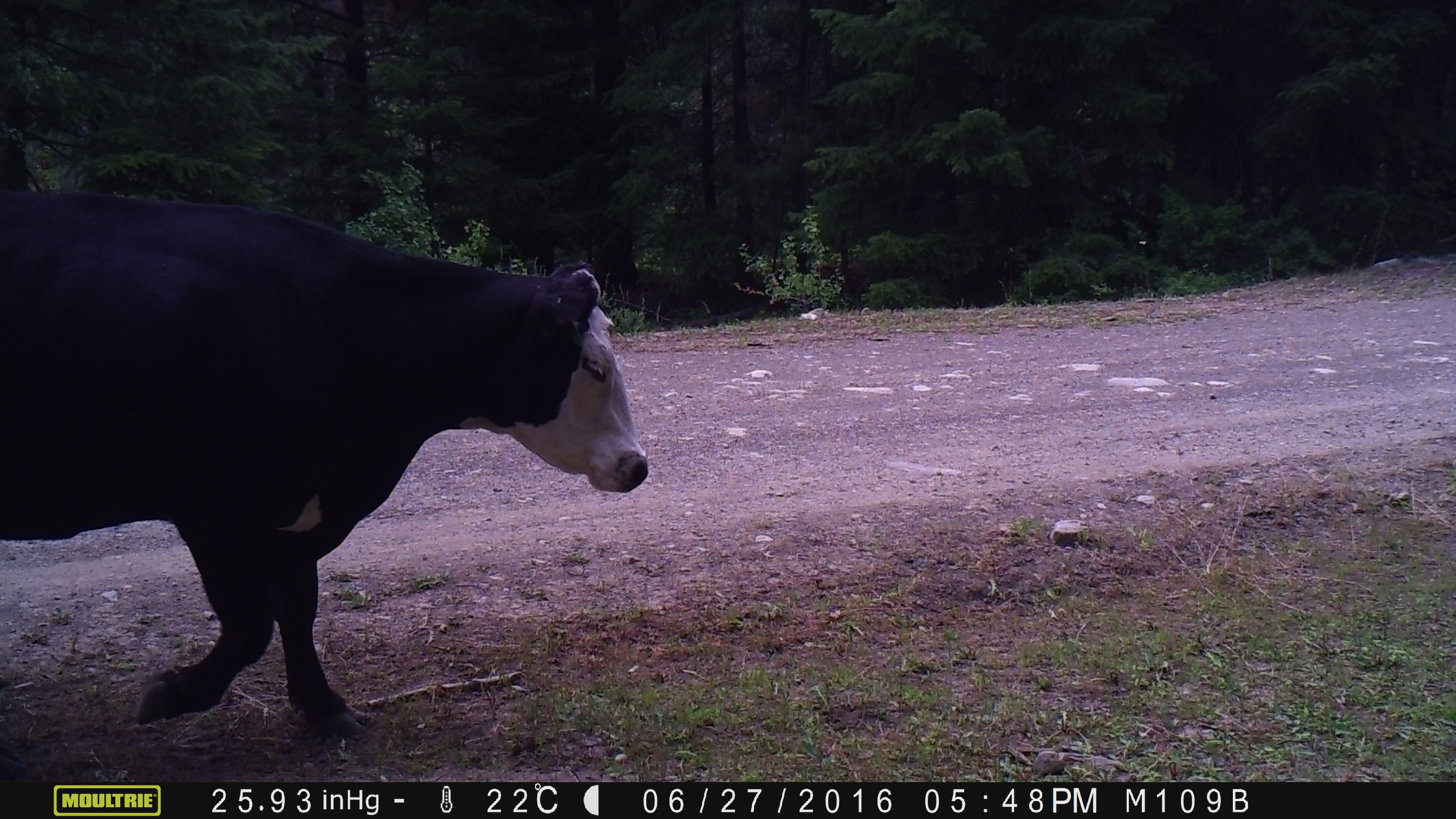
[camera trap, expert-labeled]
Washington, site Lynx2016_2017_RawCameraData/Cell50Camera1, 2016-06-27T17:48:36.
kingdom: Animalia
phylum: Chordata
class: Mammalia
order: Artiodactyla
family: Bovidae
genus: Bos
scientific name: Bos taurus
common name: domestic cattle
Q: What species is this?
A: Domestic cattle (Bos taurus).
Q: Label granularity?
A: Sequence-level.